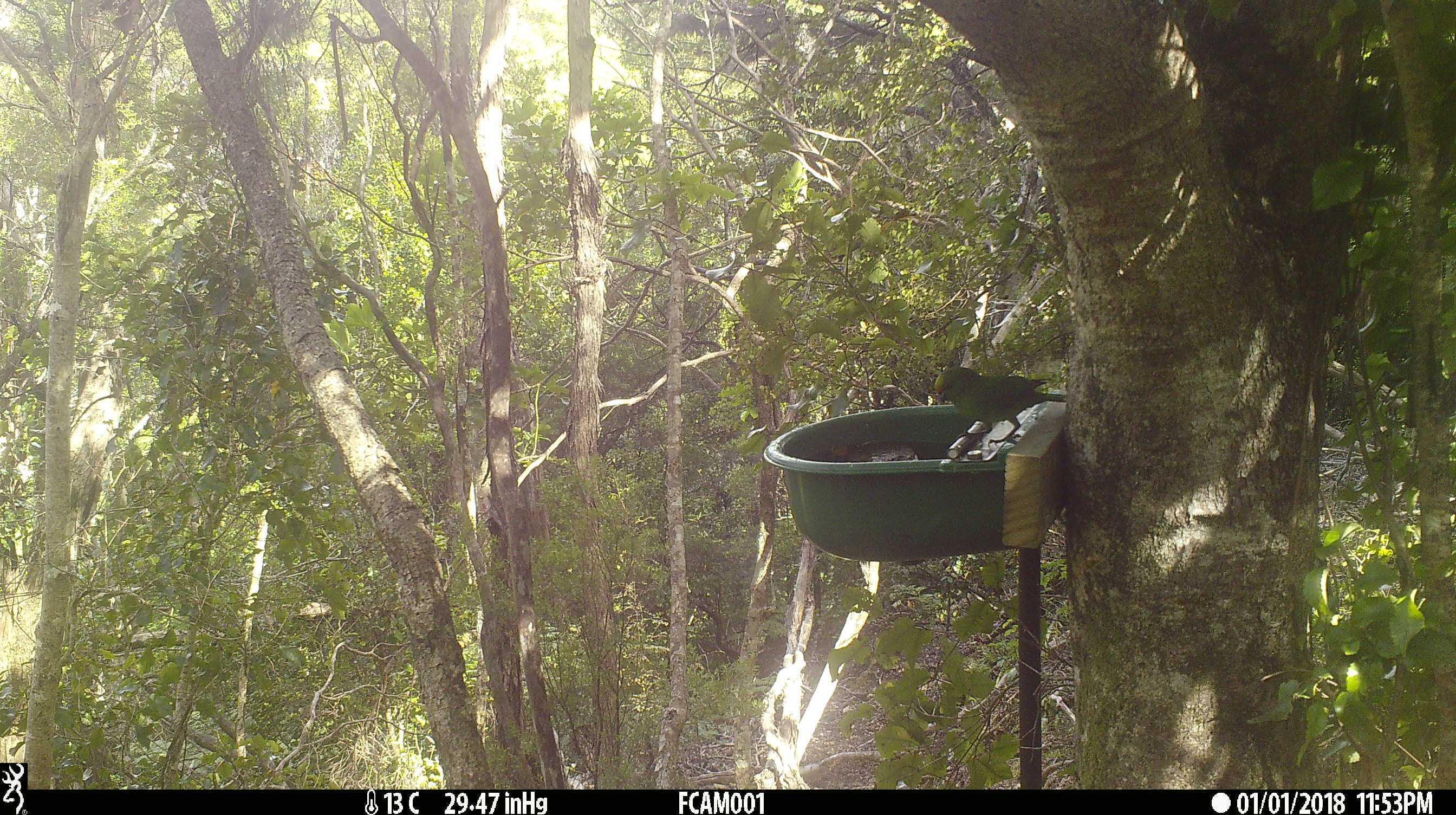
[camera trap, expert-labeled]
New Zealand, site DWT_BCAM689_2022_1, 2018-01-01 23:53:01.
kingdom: Animalia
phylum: Chordata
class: Aves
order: Psittaciformes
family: Psittaculidae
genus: Cyanoramphus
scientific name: Cyanoramphus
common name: parakeet